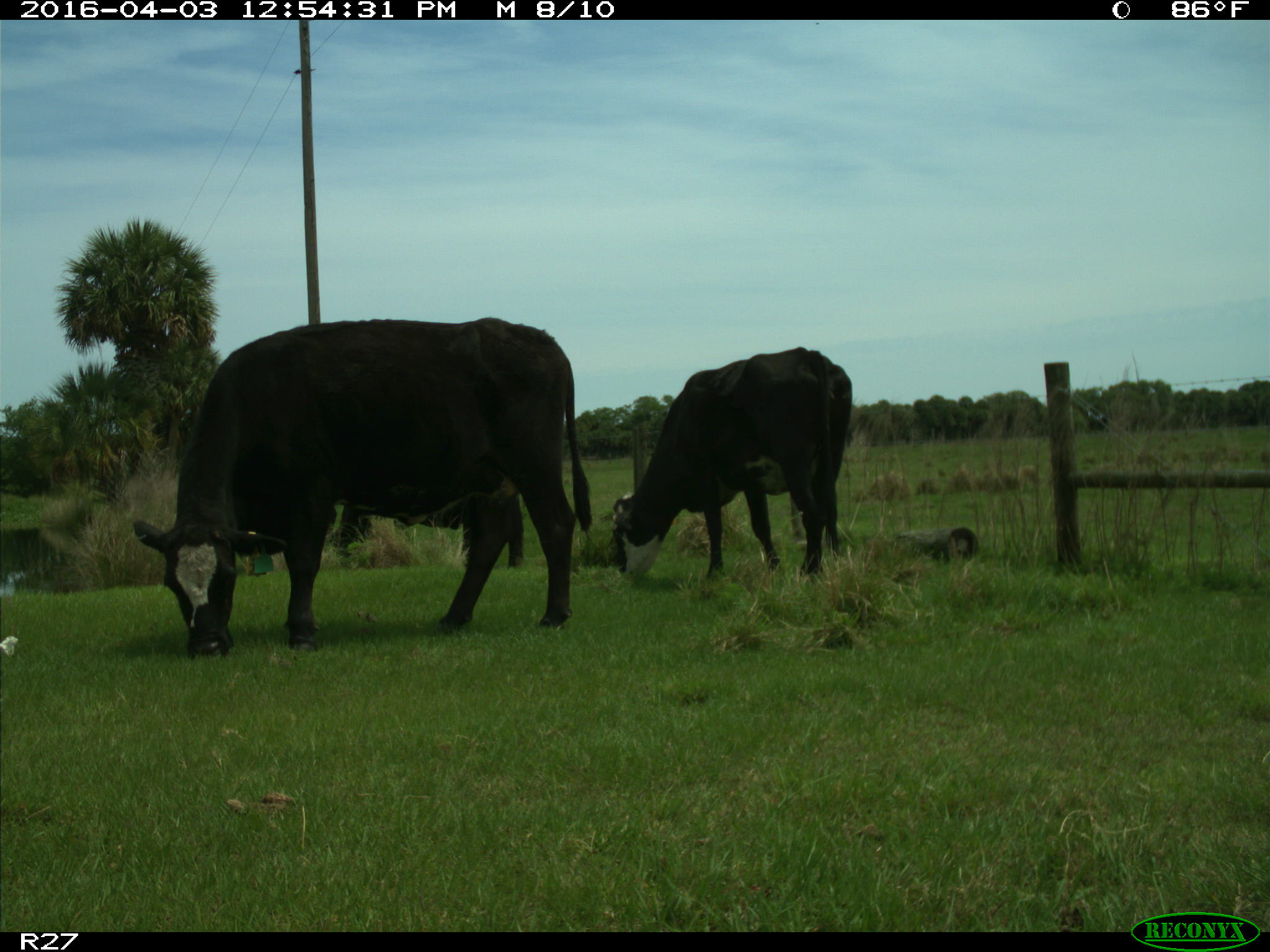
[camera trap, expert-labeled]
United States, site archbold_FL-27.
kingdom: Animalia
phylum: Chordata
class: Mammalia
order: Artiodactyla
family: Bovidae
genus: Bos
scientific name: Bos taurus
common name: domestic cow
Bos taurus (domestic cow).